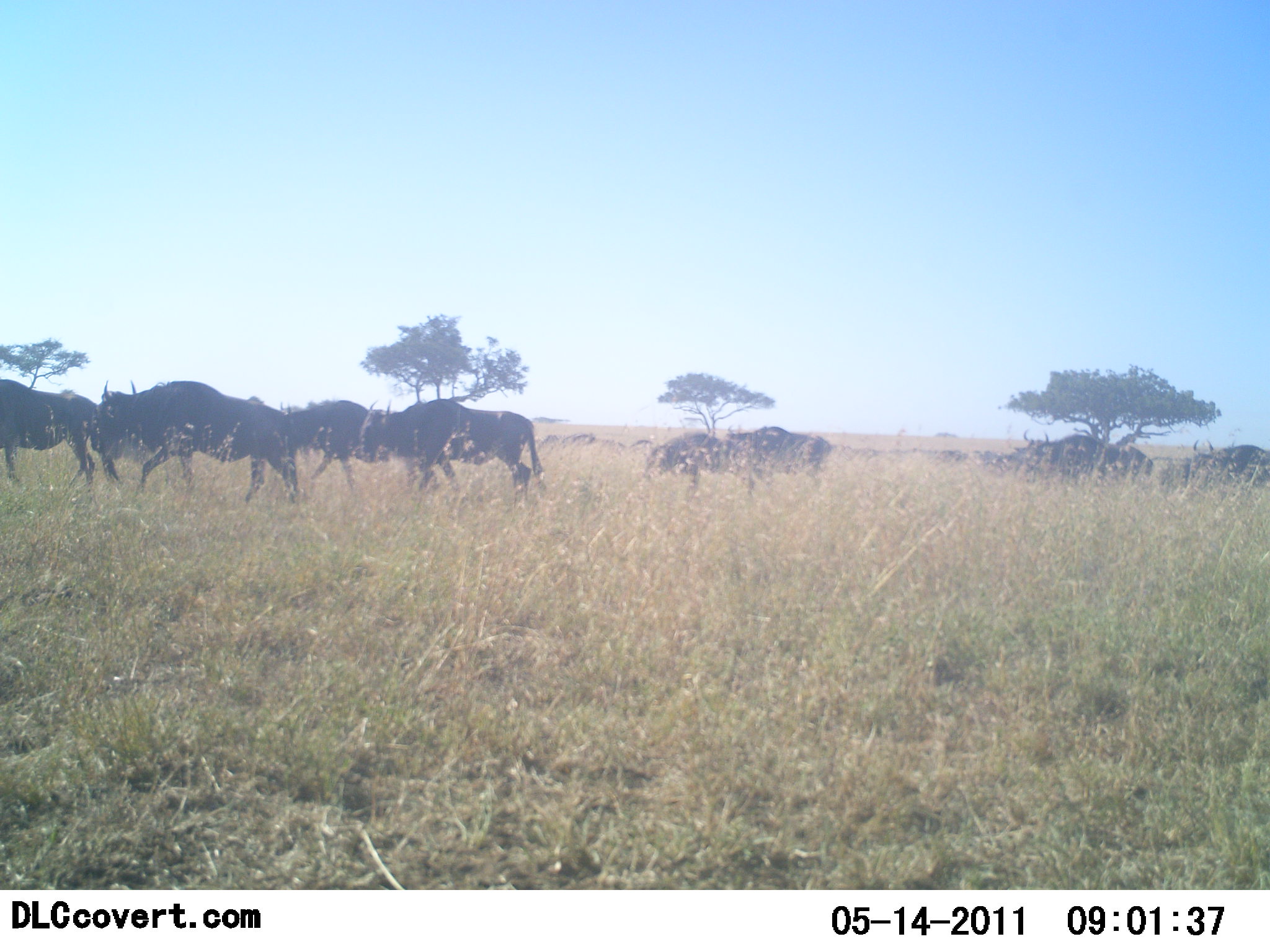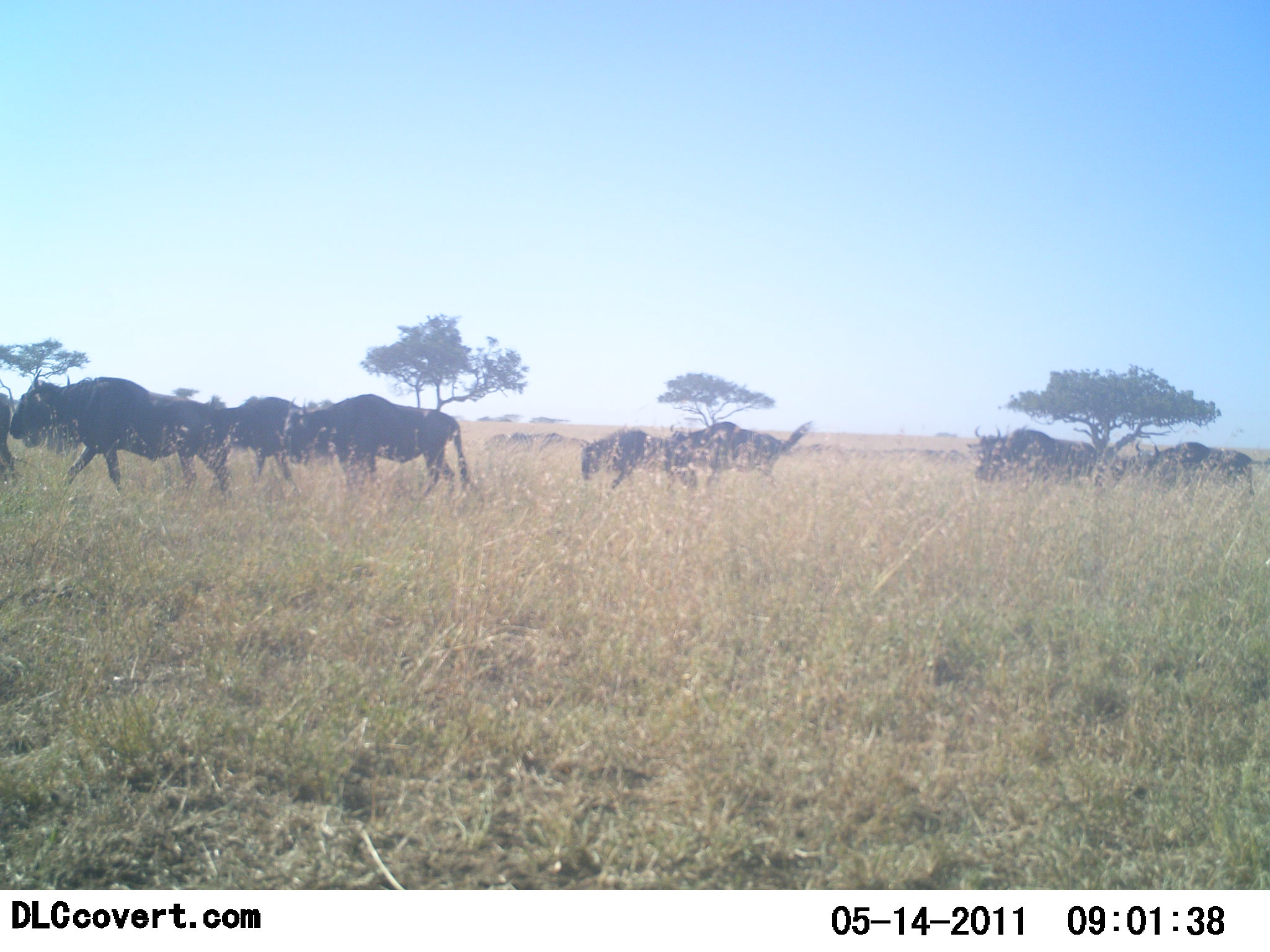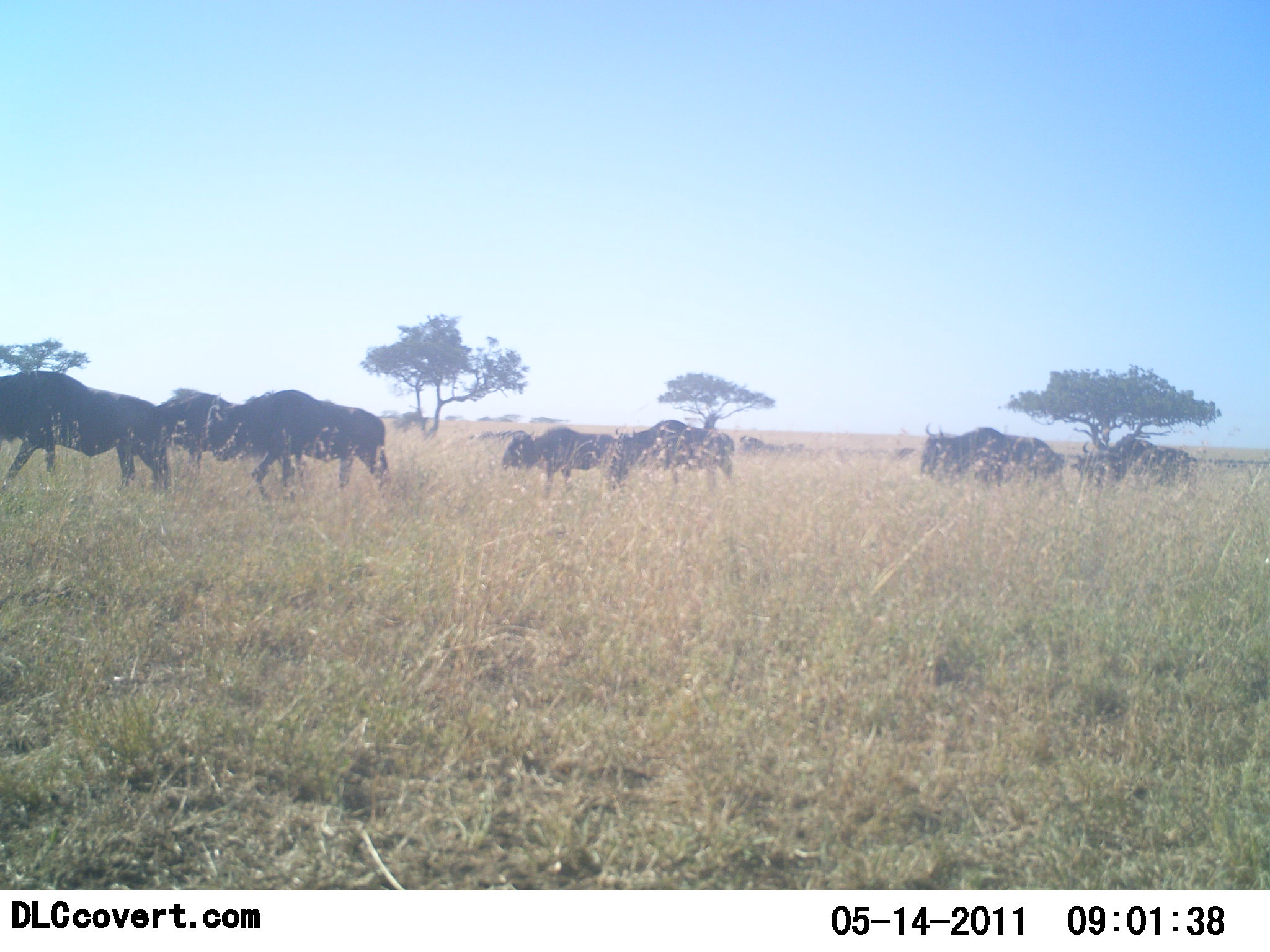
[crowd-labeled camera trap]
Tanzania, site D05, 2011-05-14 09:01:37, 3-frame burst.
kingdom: Animalia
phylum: Chordata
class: Mammalia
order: Artiodactyla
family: Bovidae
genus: Connochaetes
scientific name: Connochaetes taurinus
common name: blue wildebeest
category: wildebeest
Wildebeest (blue wildebeest) (Connochaetes taurinus), count 11-50. Behavior (volunteer vote fractions): standing 0%, resting 0%, moving 100%, interacting 0%. Young present (vote fraction): 0%. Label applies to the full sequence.